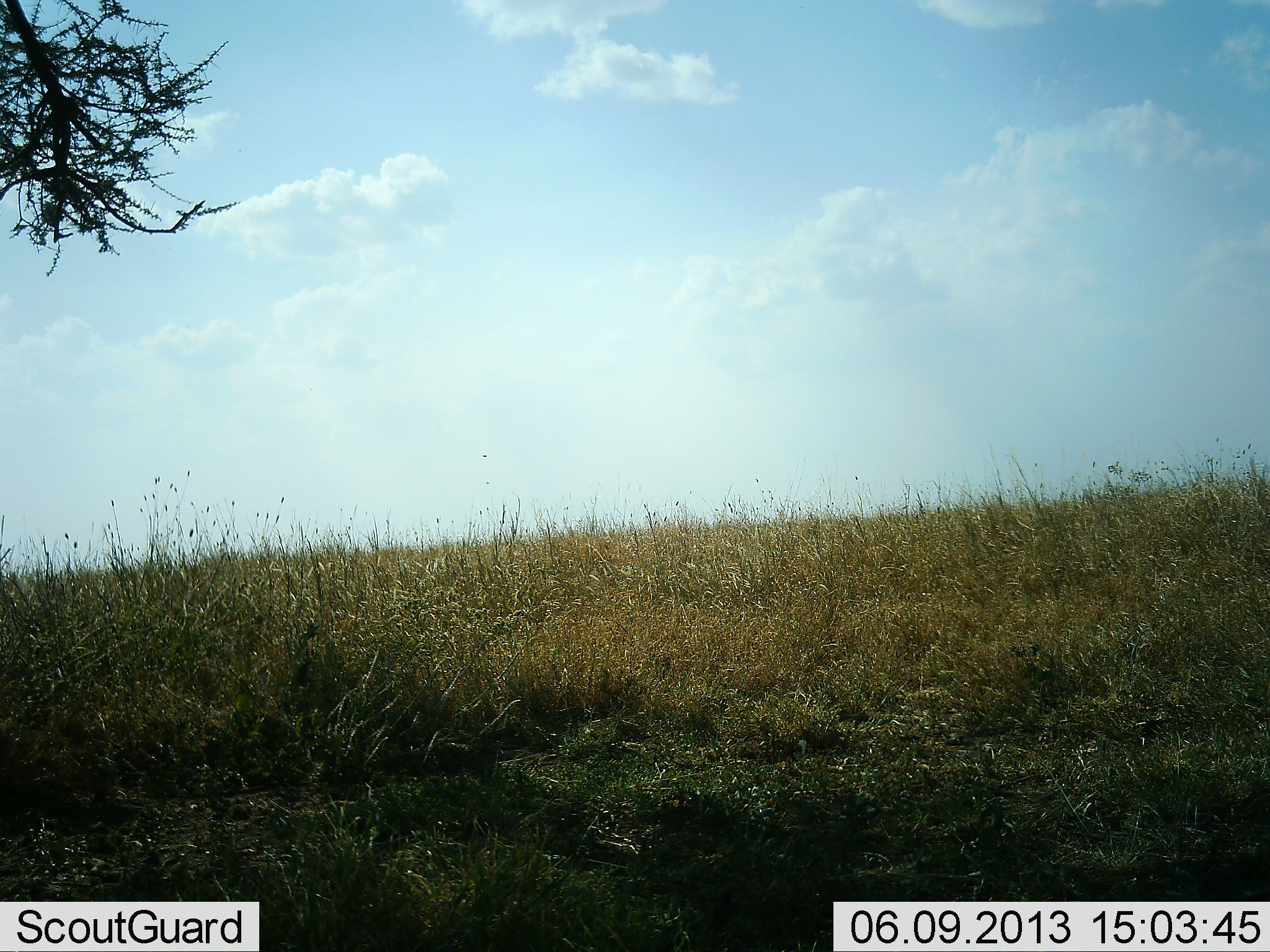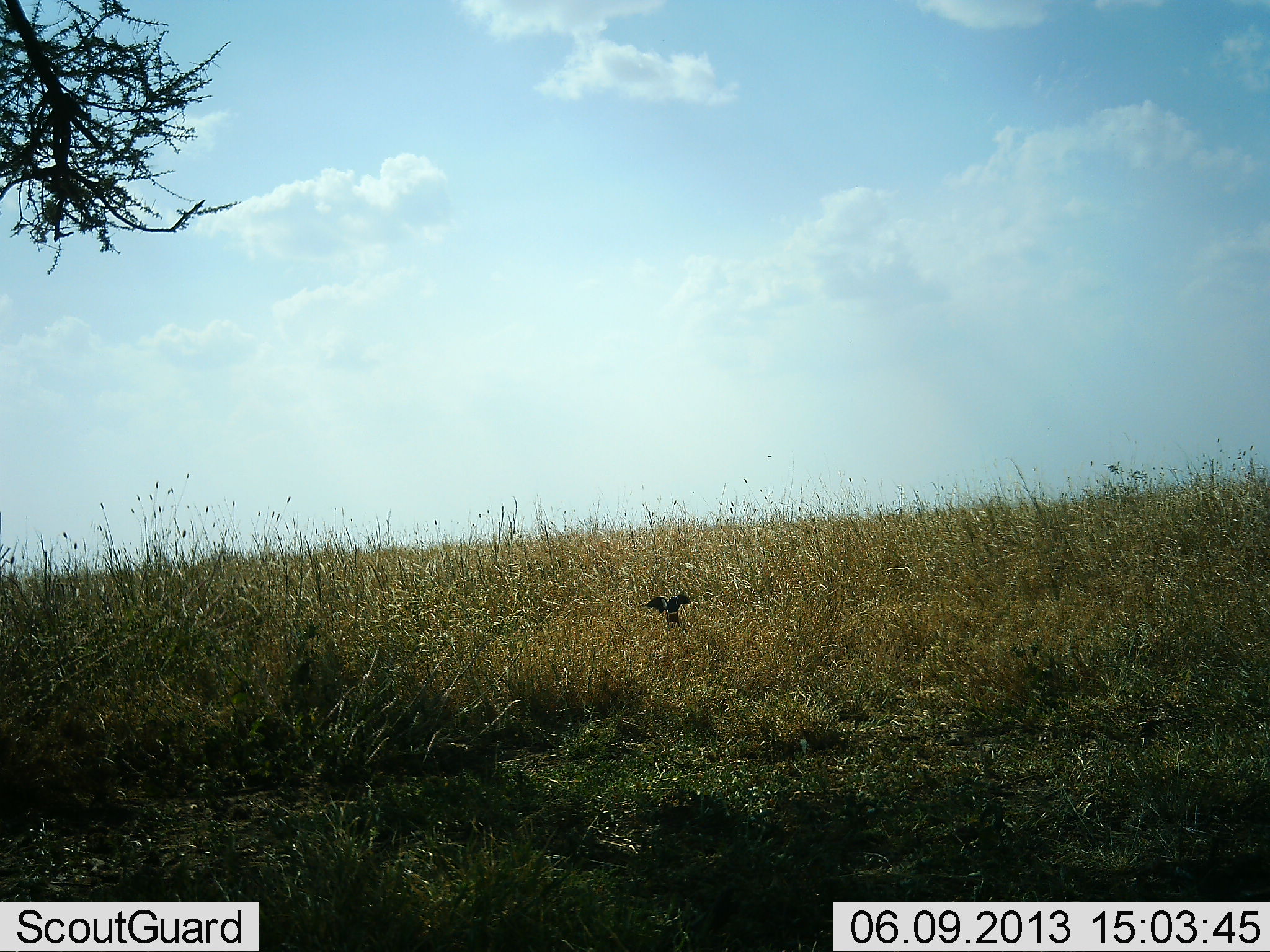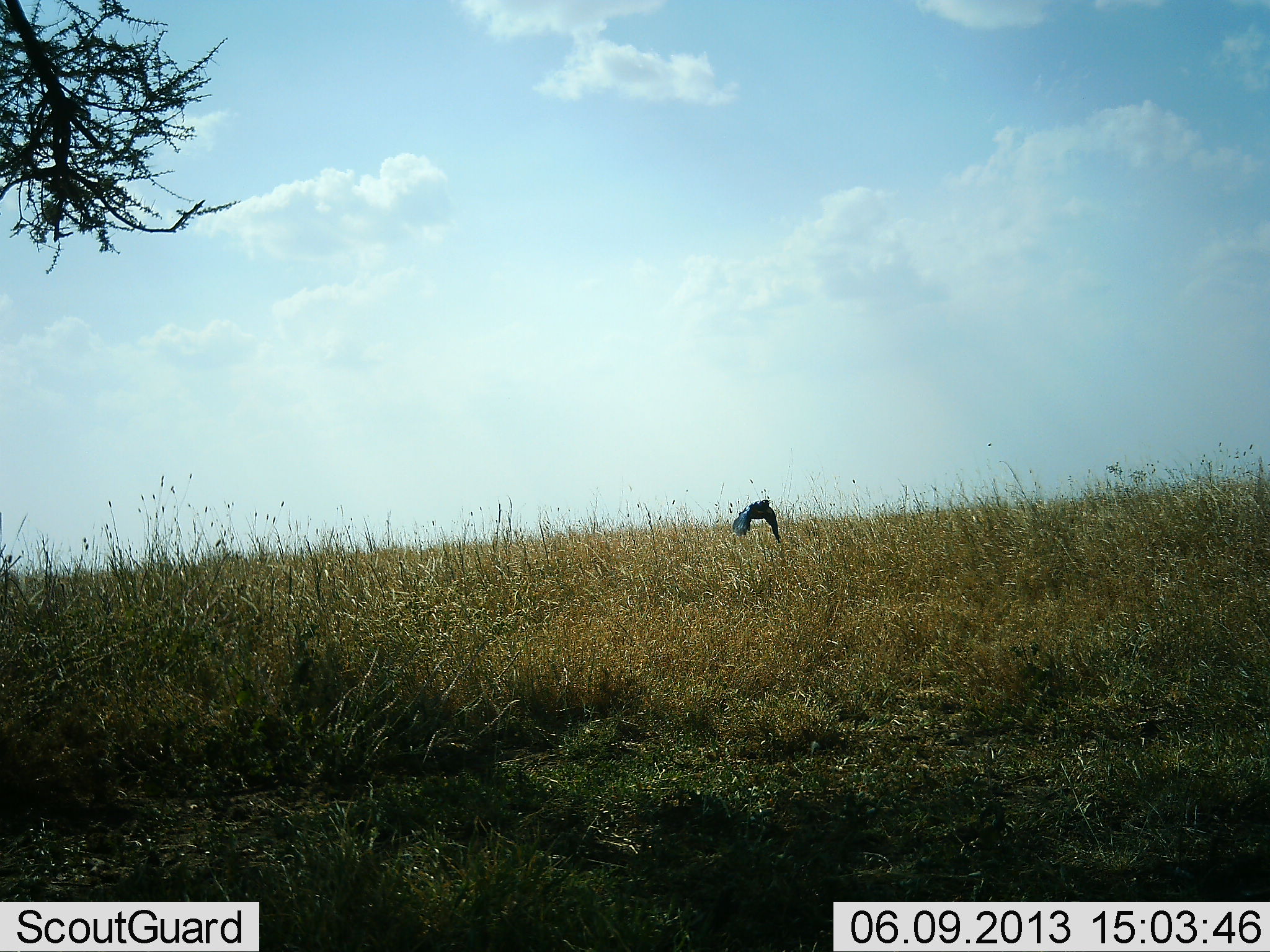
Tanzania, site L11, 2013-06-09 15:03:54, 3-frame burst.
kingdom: Animalia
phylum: Chordata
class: Aves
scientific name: Aves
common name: bird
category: otherbird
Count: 1.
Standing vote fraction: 0%.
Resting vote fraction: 0%.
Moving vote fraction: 96%.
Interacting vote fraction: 0%.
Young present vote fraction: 0%.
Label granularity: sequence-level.